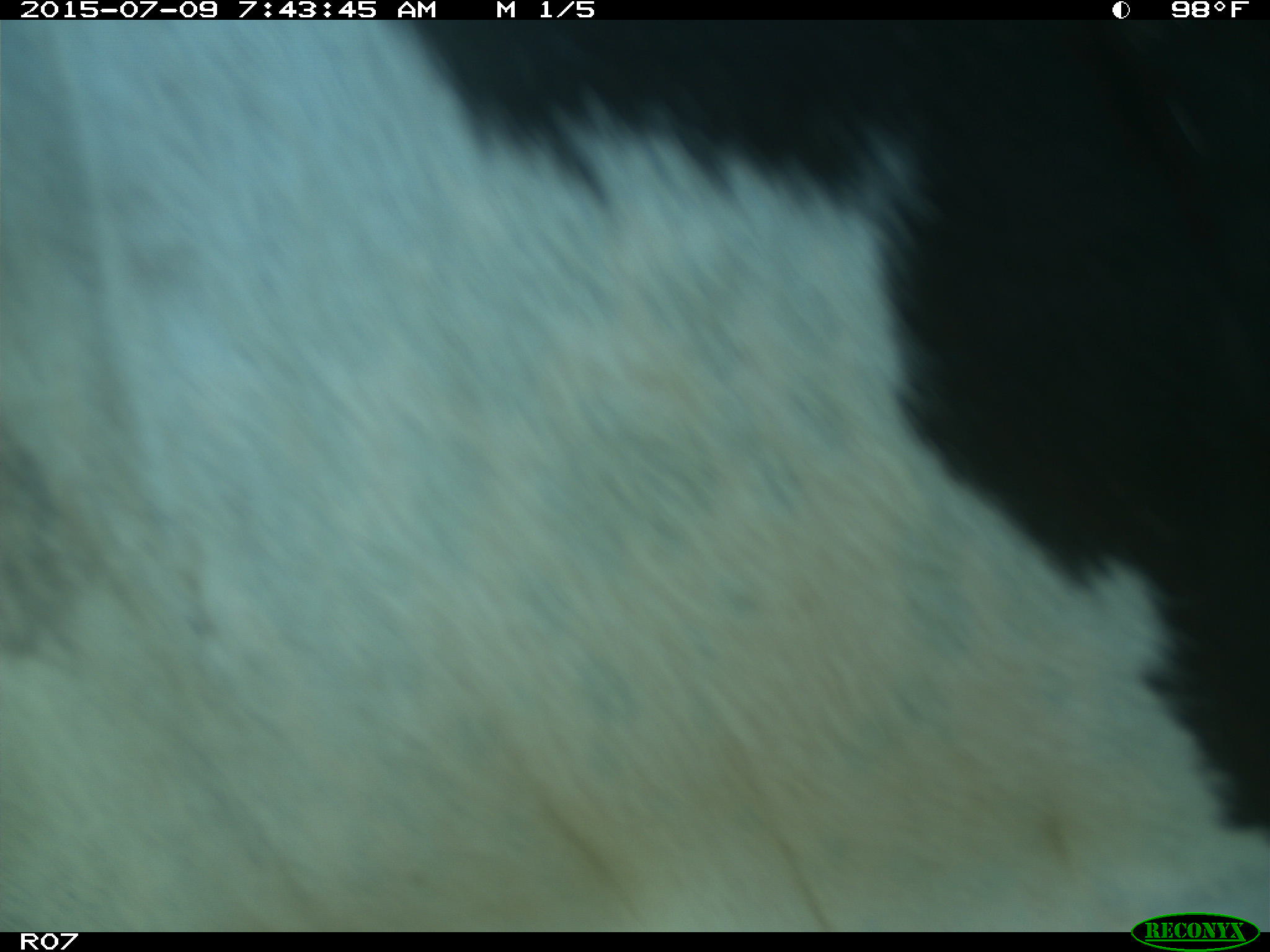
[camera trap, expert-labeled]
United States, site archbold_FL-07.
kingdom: Animalia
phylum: Chordata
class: Mammalia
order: Artiodactyla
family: Bovidae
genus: Bos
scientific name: Bos taurus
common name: domestic cow